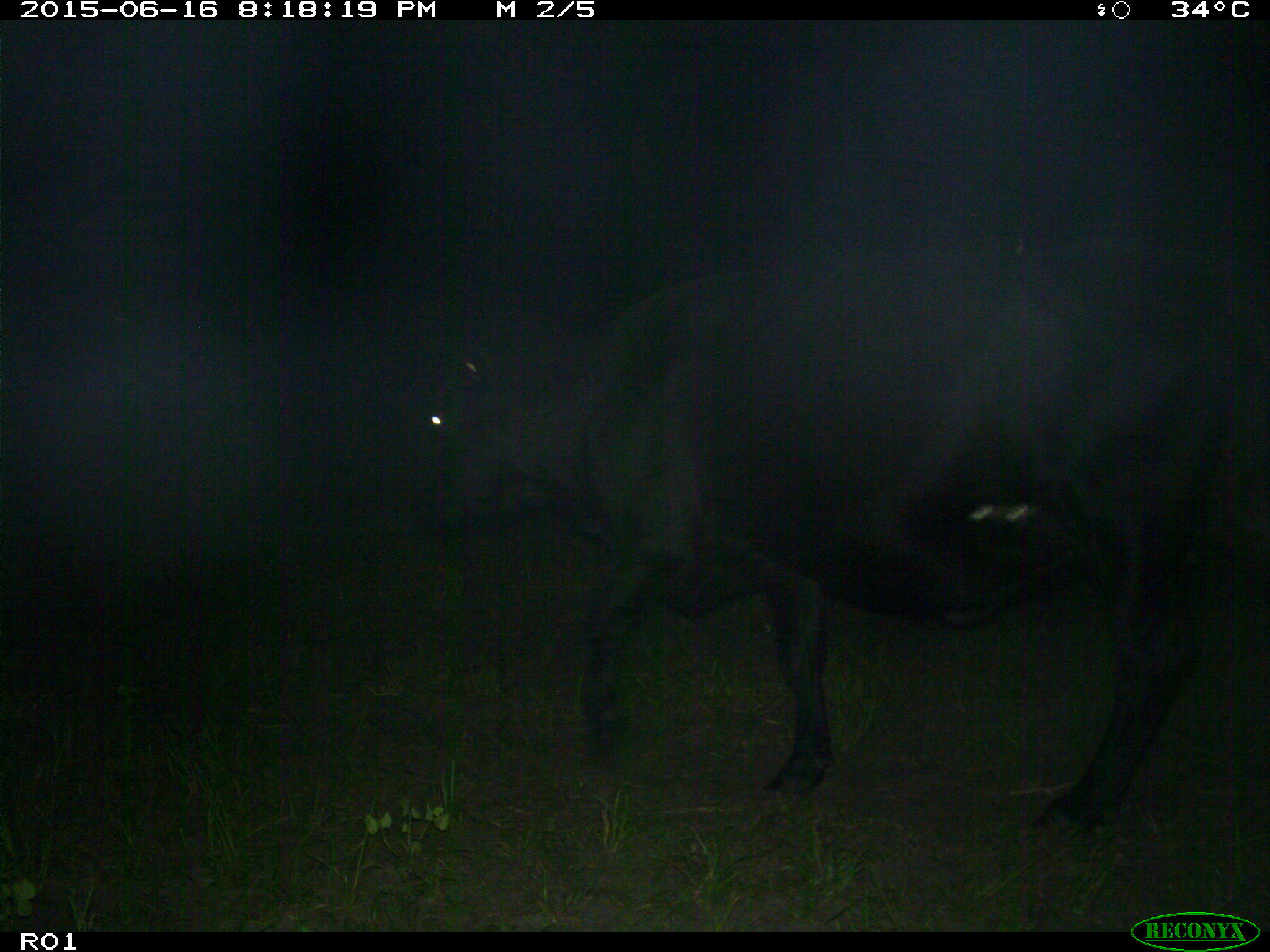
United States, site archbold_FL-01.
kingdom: Animalia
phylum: Chordata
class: Mammalia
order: Artiodactyla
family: Bovidae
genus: Bos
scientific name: Bos taurus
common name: domestic cow